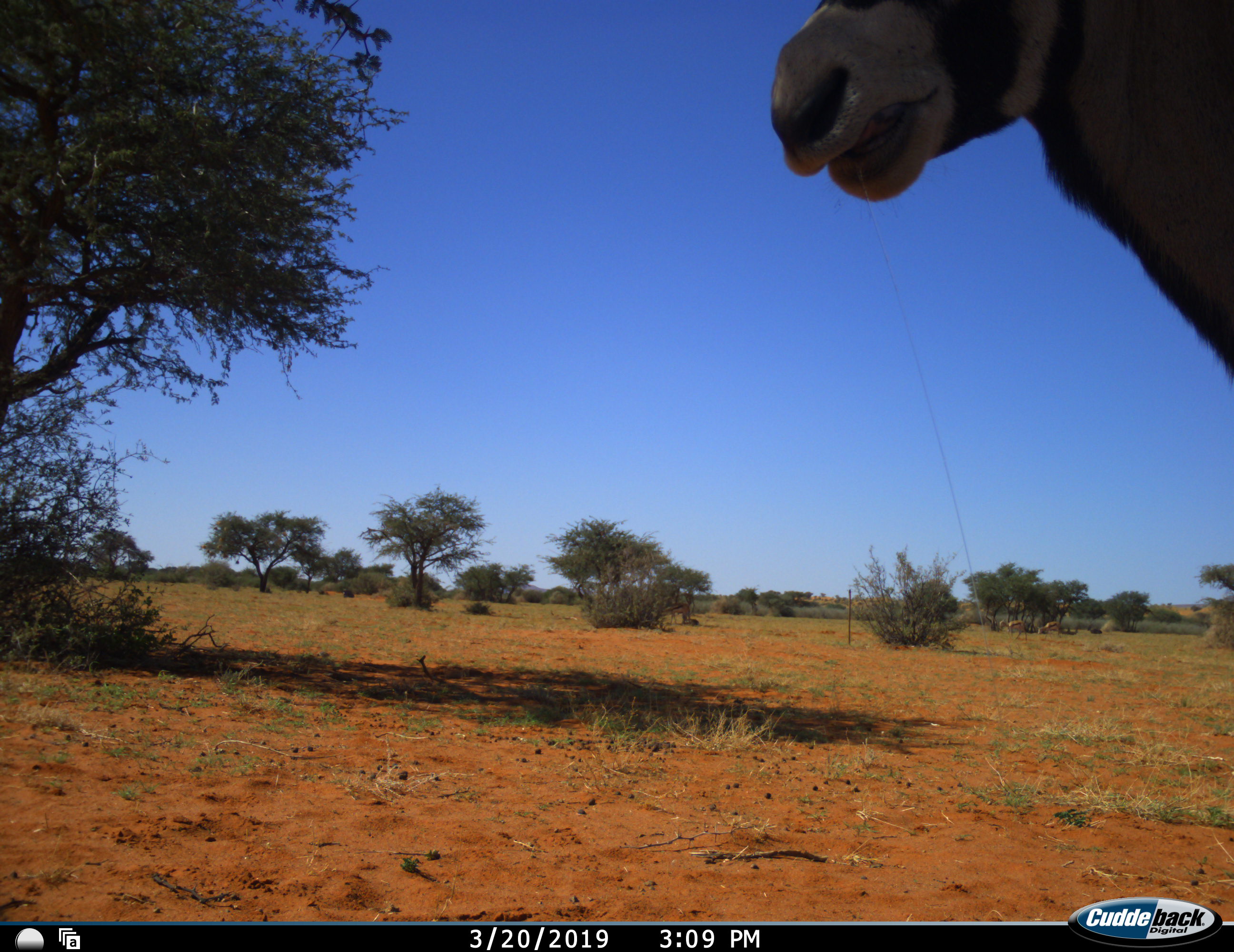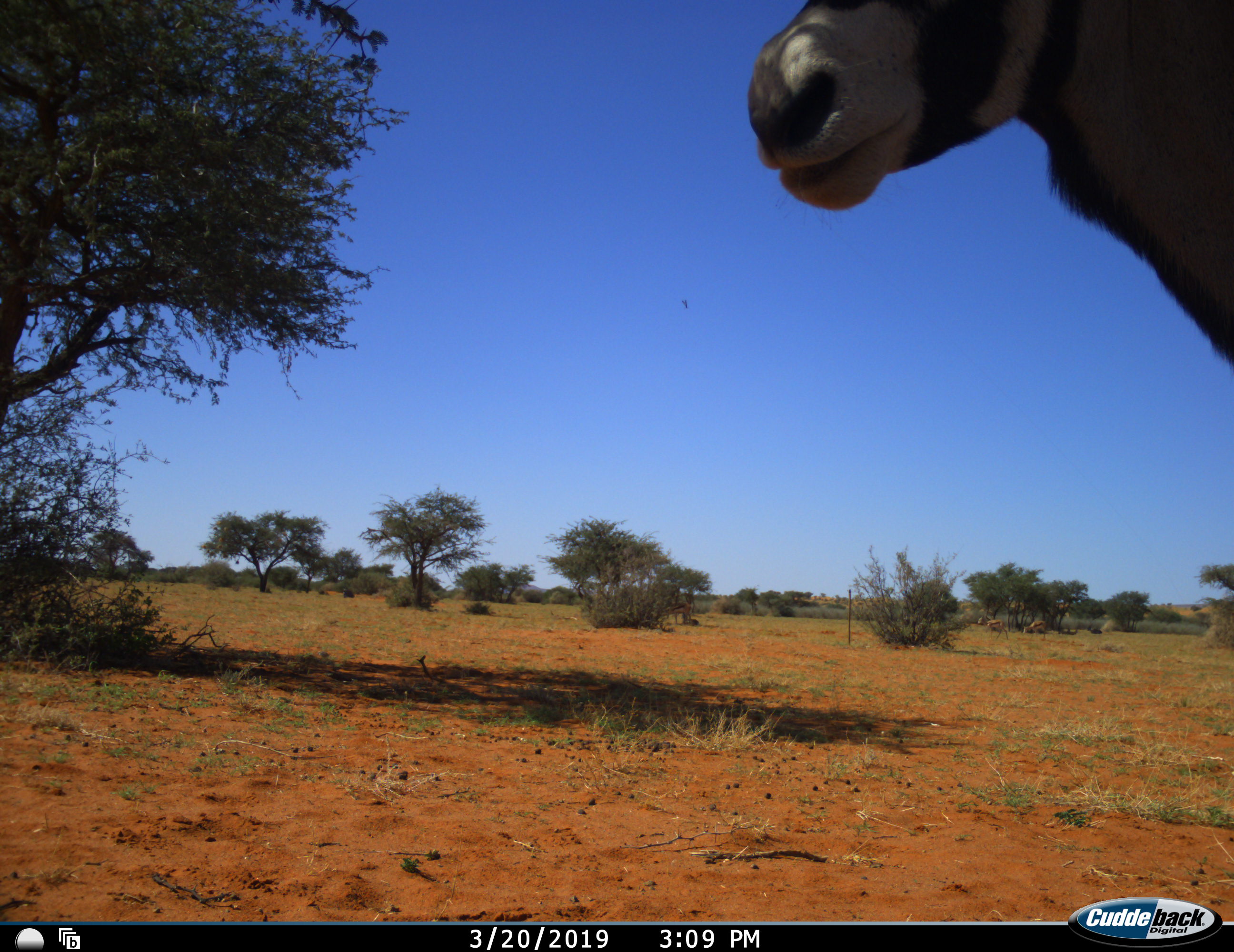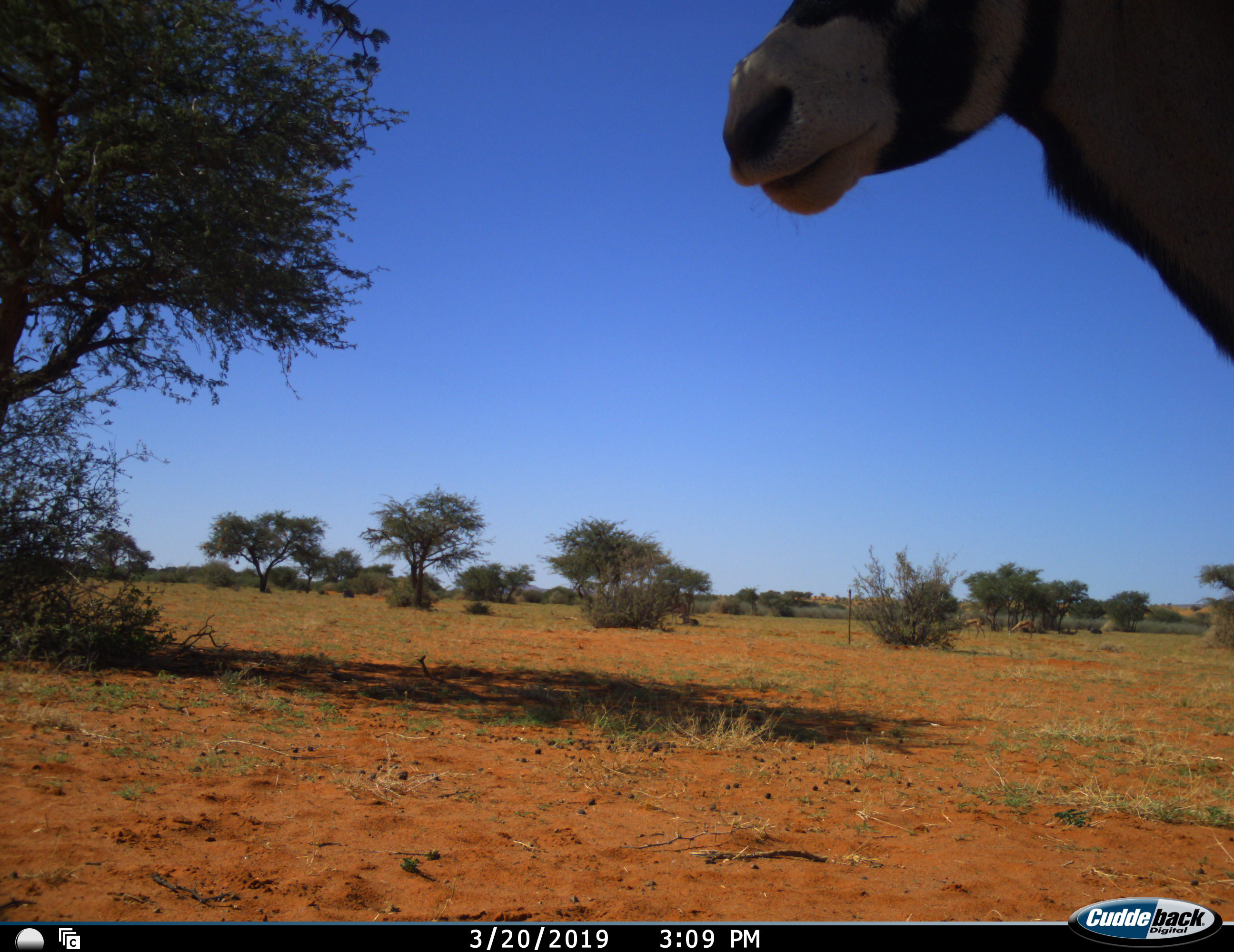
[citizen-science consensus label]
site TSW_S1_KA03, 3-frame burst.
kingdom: Animalia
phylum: Chordata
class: Mammalia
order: Artiodactyla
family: Bovidae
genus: Oryx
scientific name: Oryx gazella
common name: gemsbok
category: oryx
Oryx (gemsbok) (Oryx gazella), count 1. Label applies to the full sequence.